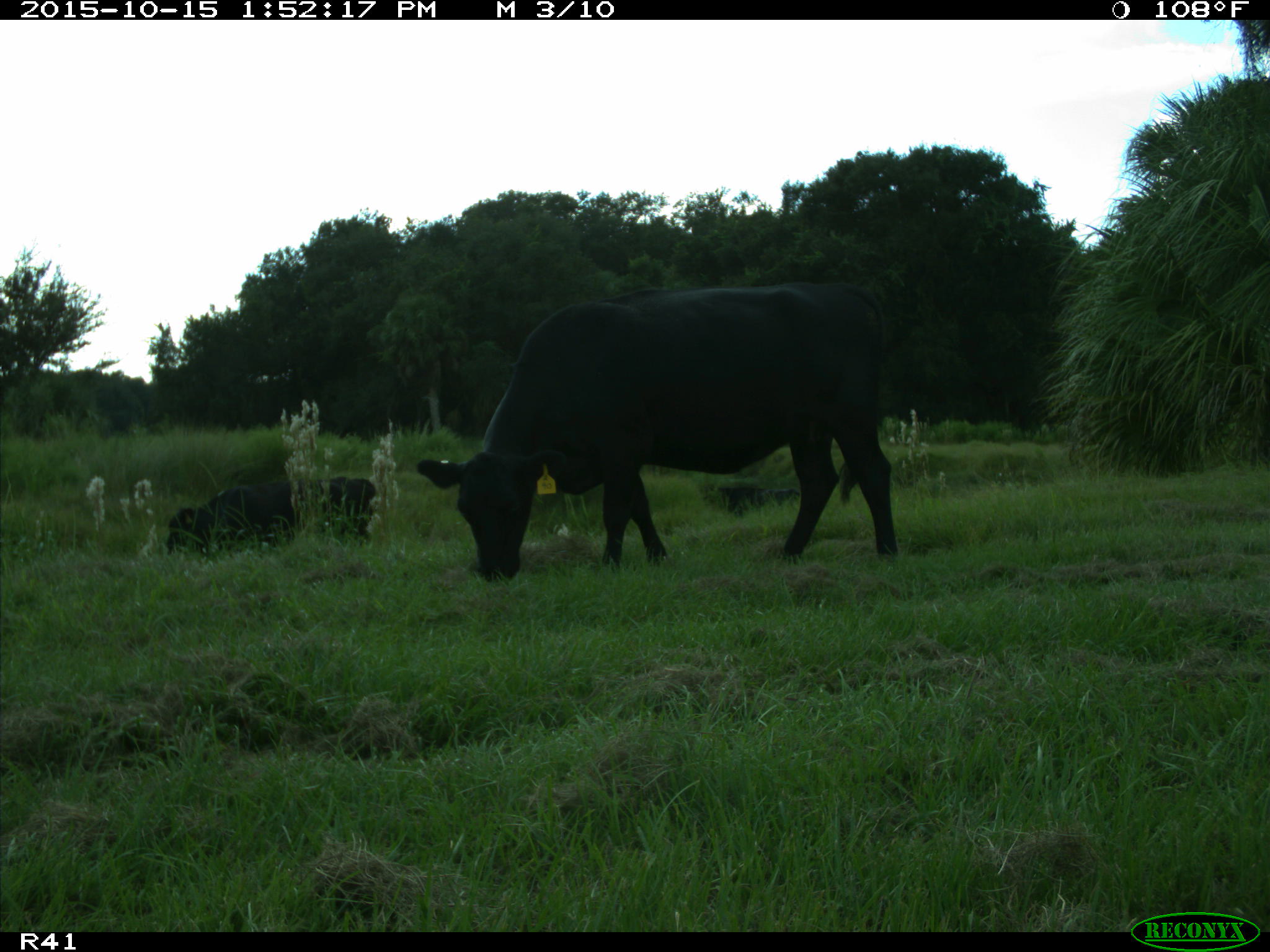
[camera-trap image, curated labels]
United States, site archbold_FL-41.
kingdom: Animalia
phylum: Chordata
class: Mammalia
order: Artiodactyla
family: Bovidae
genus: Bos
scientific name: Bos taurus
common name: domestic cow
Bos taurus (domestic cow).